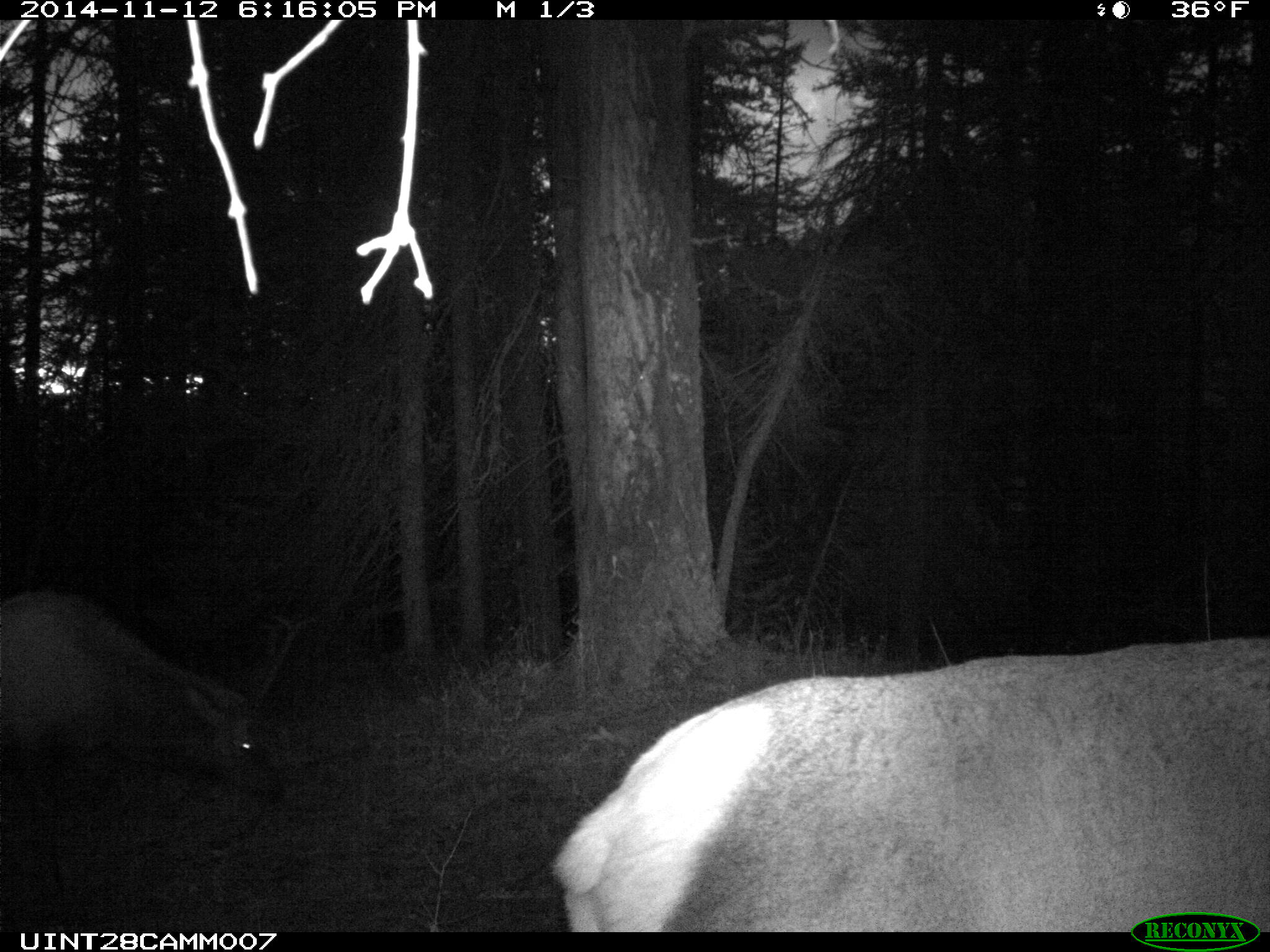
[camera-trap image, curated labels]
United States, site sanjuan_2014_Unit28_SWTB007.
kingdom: Animalia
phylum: Chordata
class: Mammalia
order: Artiodactyla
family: Cervidae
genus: Cervus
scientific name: Cervus elaphus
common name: red deer